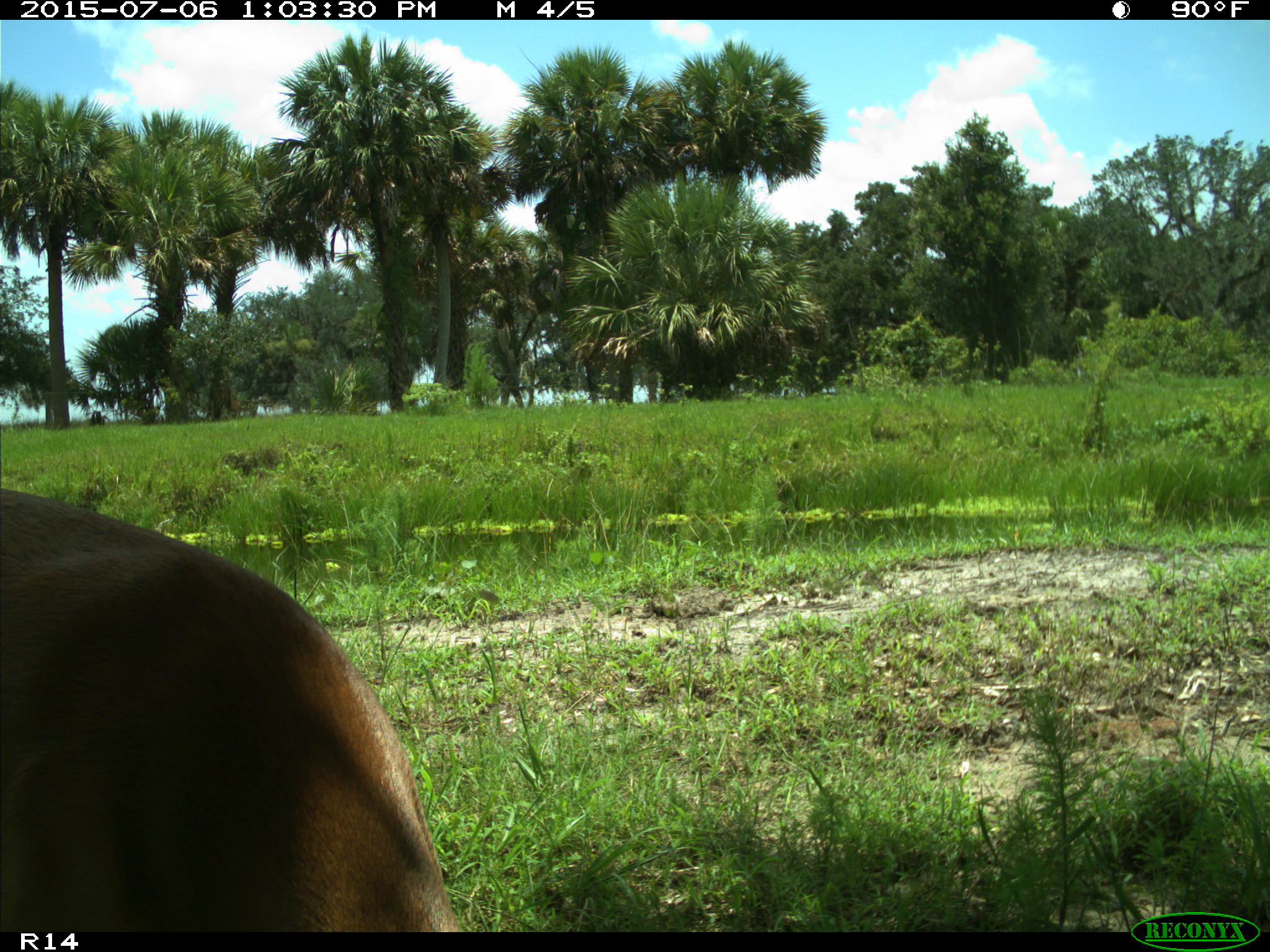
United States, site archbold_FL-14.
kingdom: Animalia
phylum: Chordata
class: Mammalia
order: Artiodactyla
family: Cervidae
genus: Odocoileus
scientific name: Odocoileus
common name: deer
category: unidentified deer